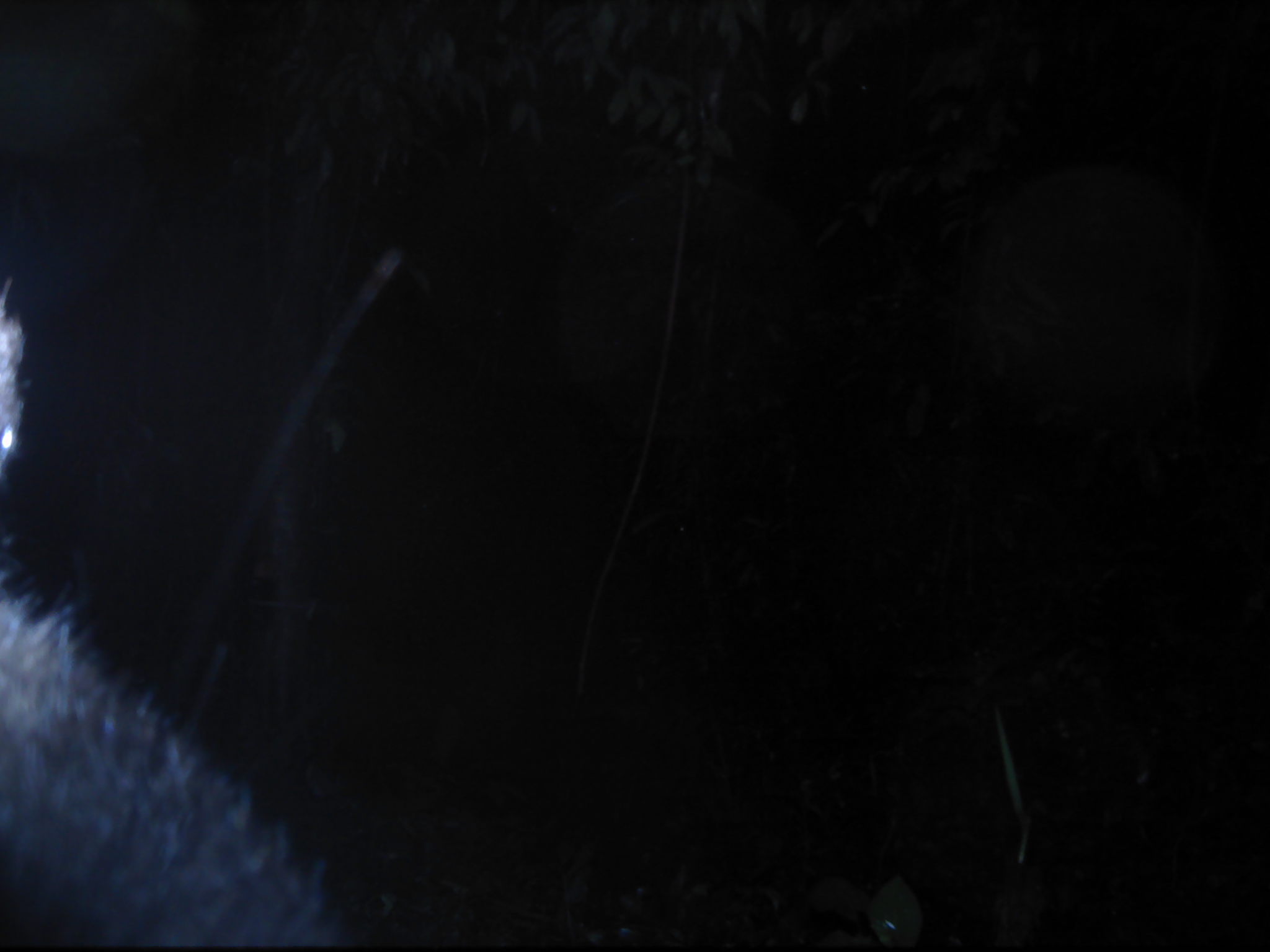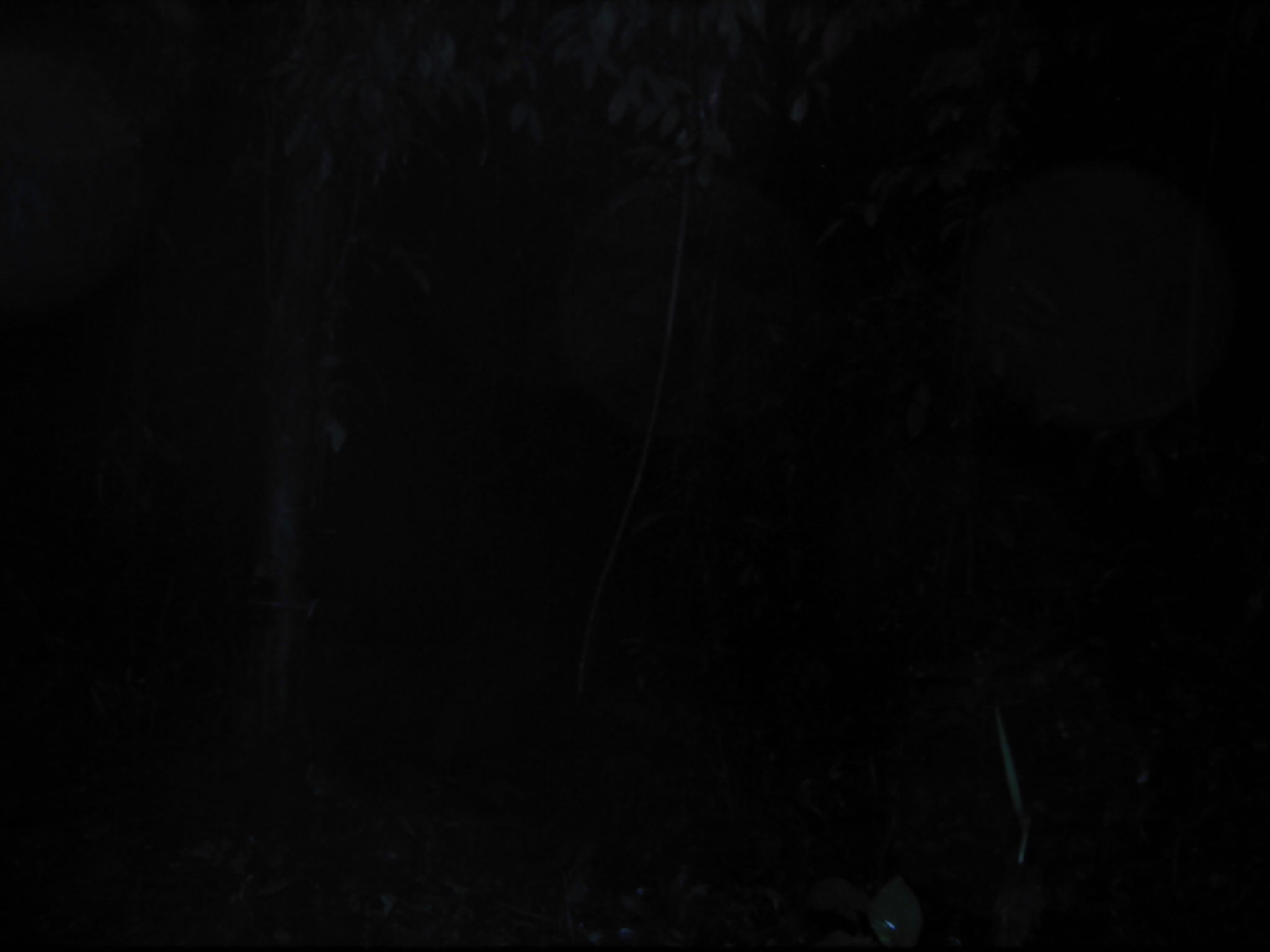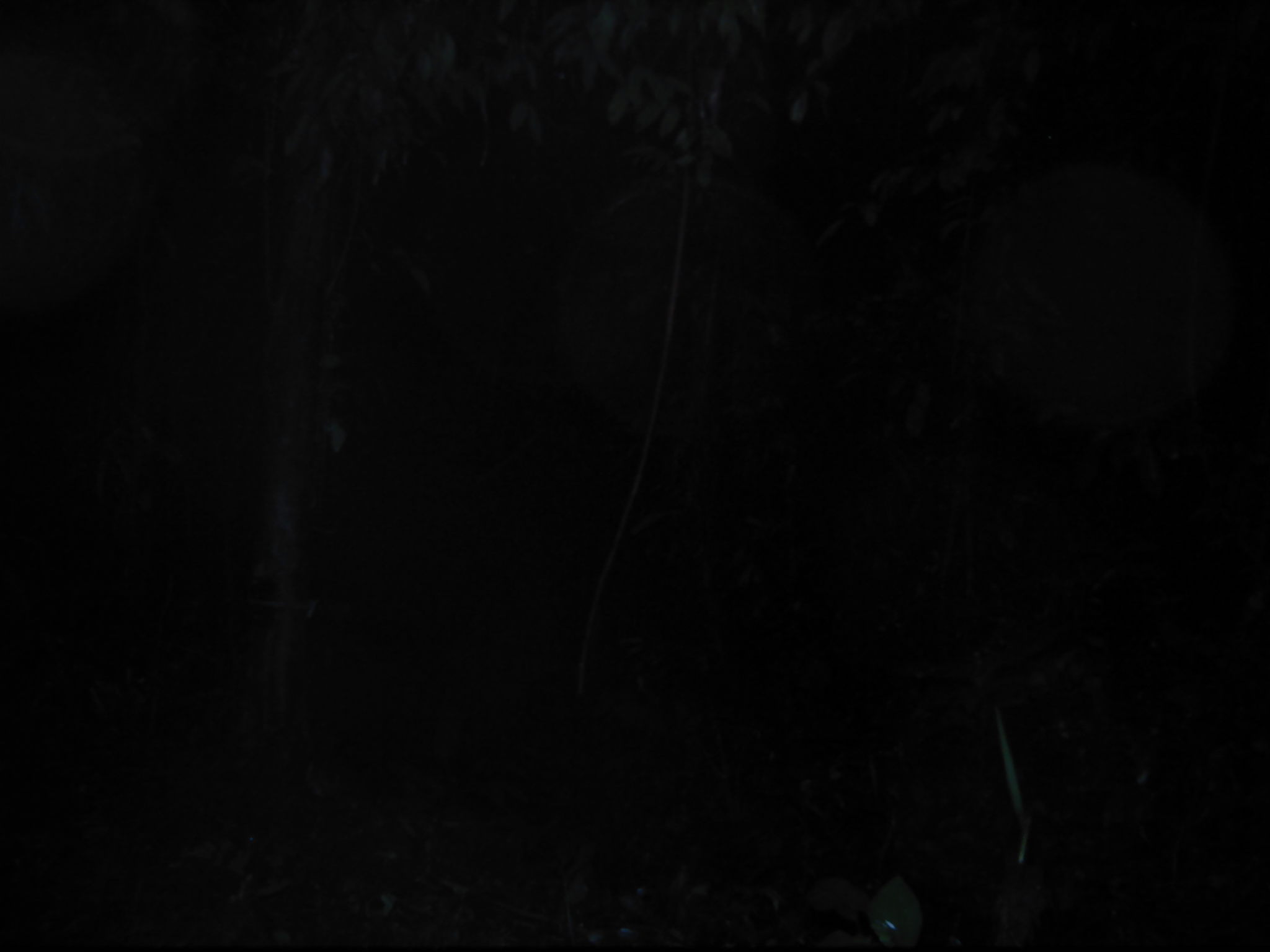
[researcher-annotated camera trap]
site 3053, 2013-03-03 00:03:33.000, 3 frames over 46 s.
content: unidentified animal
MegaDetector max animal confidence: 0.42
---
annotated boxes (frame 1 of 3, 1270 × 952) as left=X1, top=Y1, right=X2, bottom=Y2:
unidentifiable: left=1, top=302, right=362, bottom=951